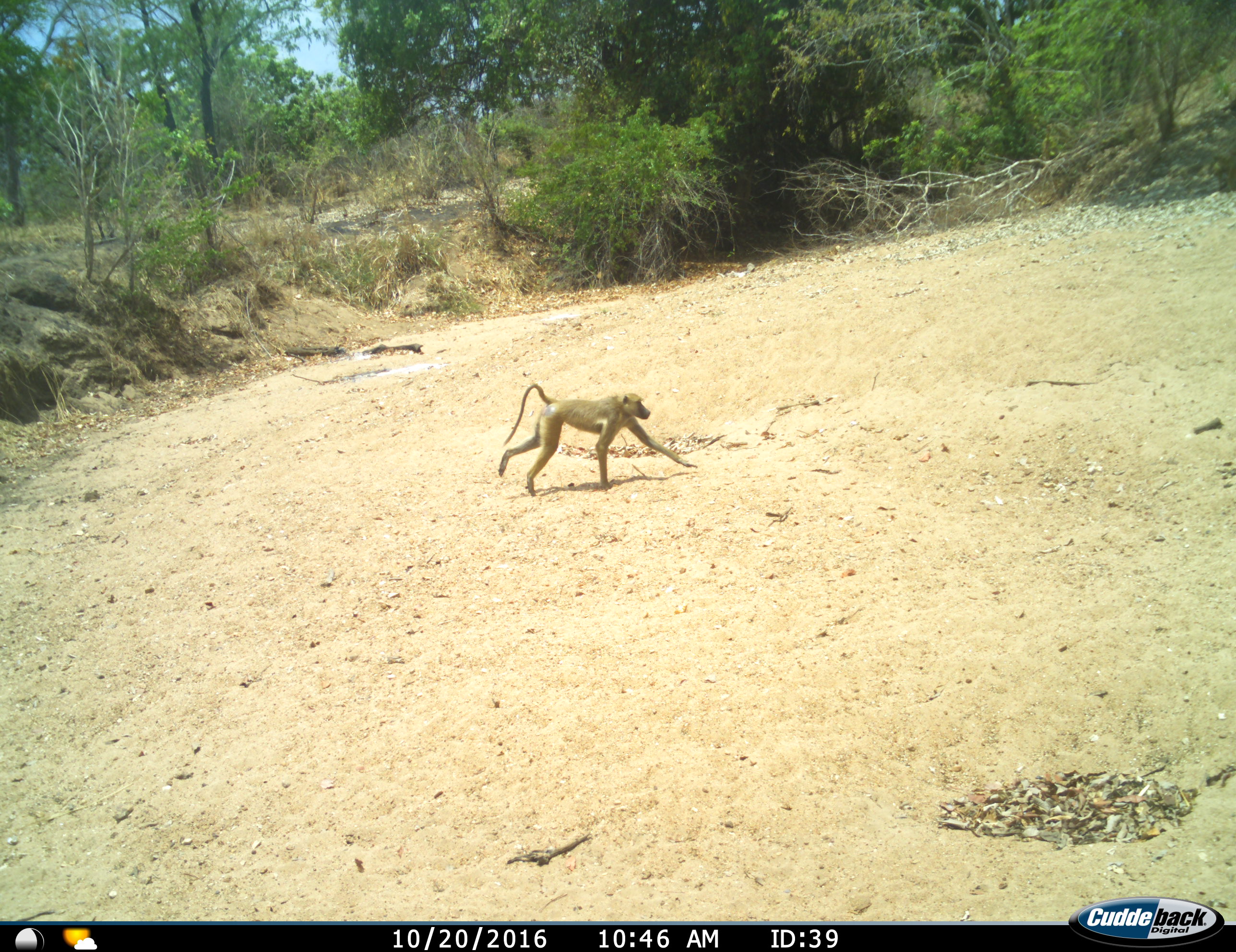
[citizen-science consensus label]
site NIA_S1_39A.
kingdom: Animalia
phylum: Chordata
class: Mammalia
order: Primates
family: Cercopithecidae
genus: Papio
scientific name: Papio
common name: baboon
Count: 1.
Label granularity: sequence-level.